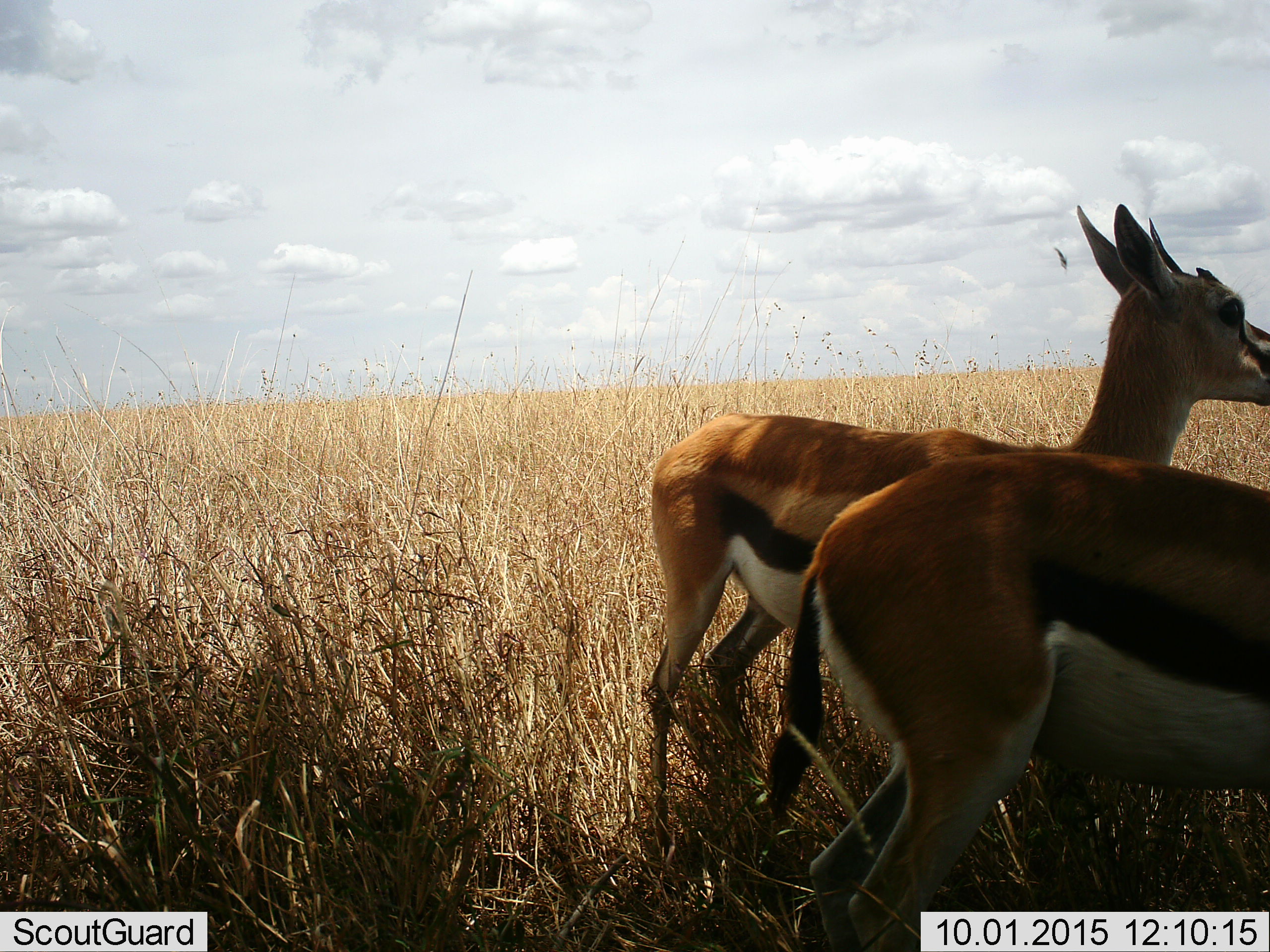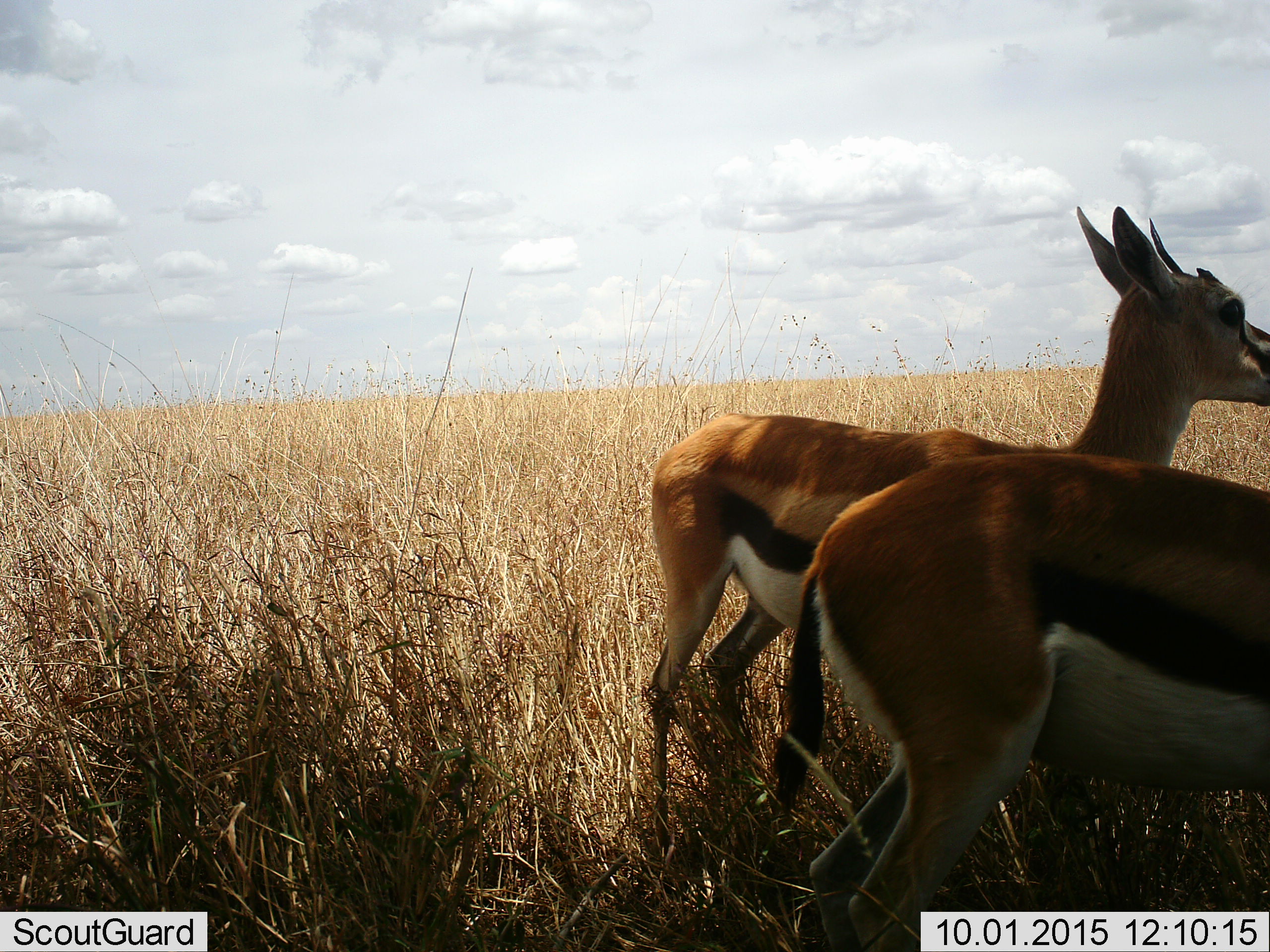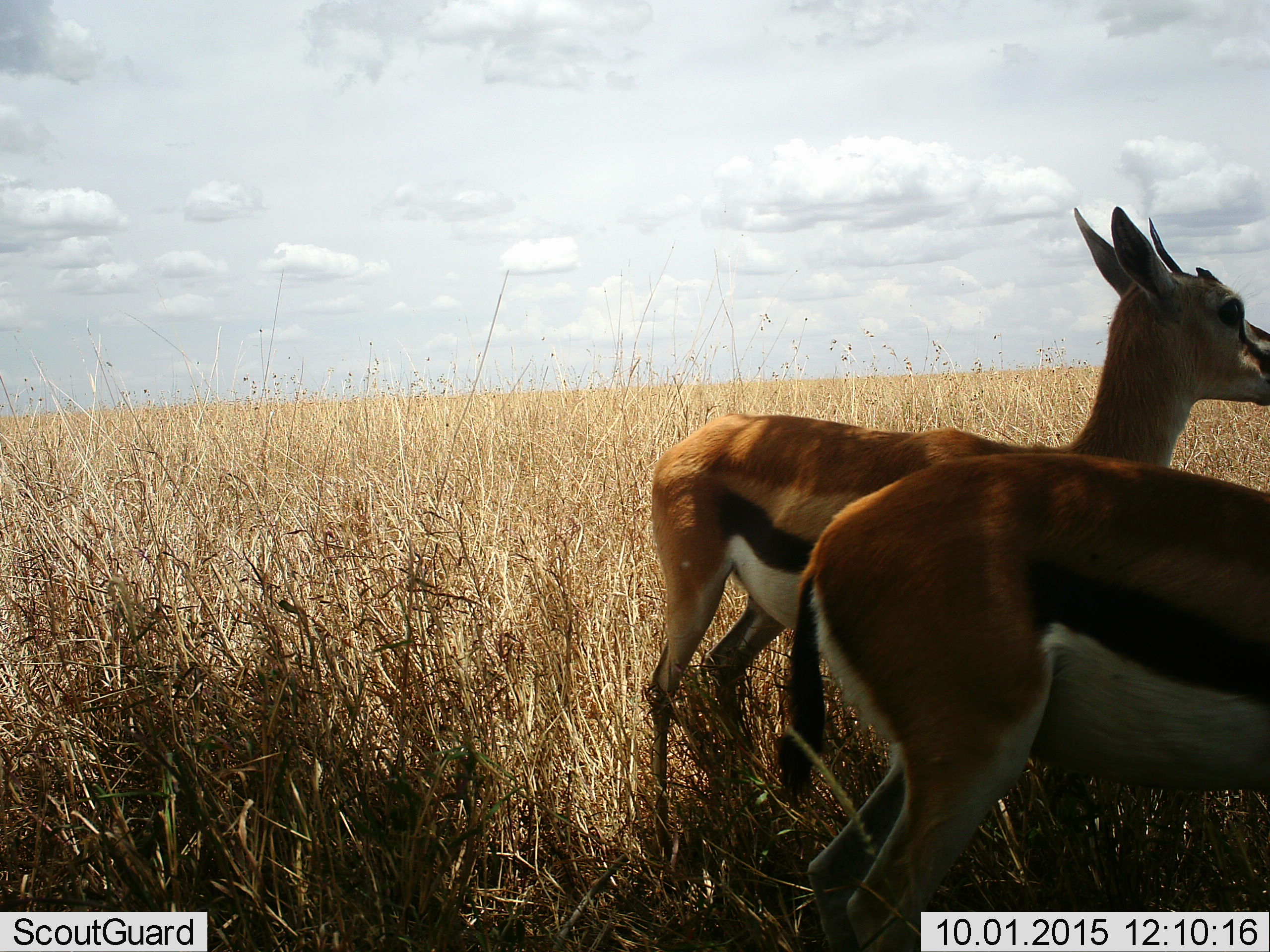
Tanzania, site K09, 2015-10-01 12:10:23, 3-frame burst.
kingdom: Animalia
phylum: Chordata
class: Mammalia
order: Artiodactyla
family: Bovidae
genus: Eudorcas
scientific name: Eudorcas thomsonii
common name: thomson's gazelle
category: gazellethomsons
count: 2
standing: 100%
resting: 0%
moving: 0%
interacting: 0%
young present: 0%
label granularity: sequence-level